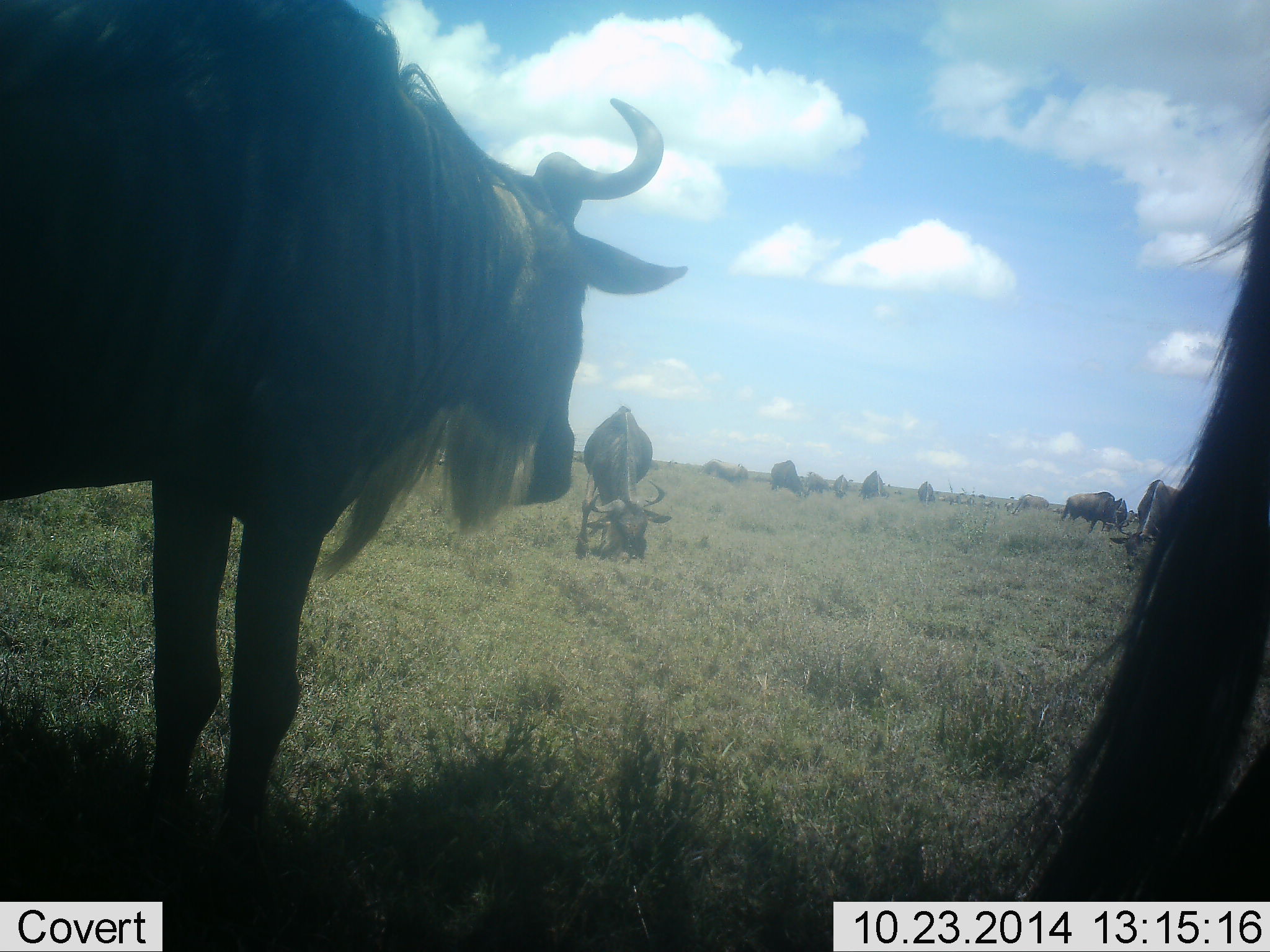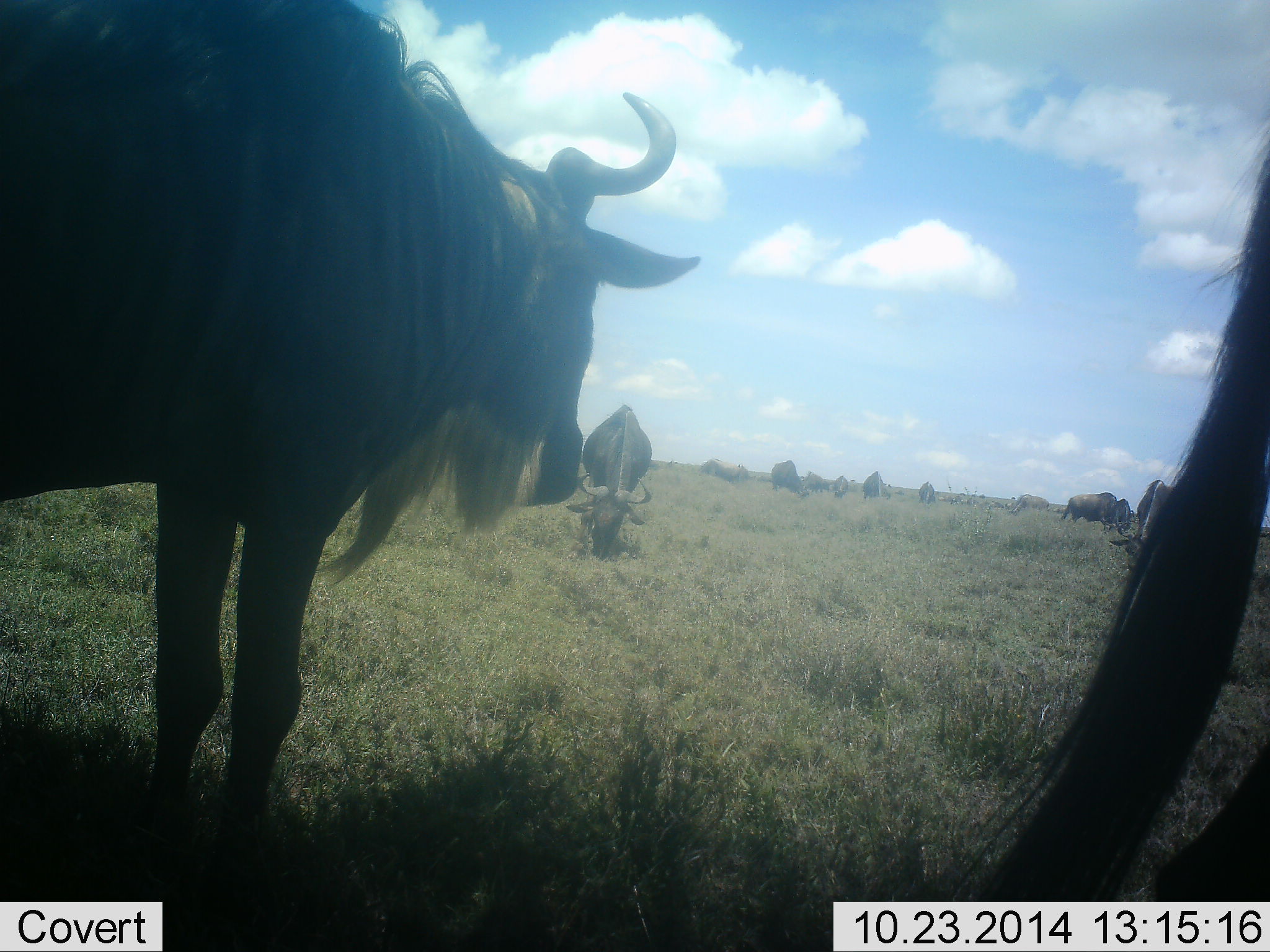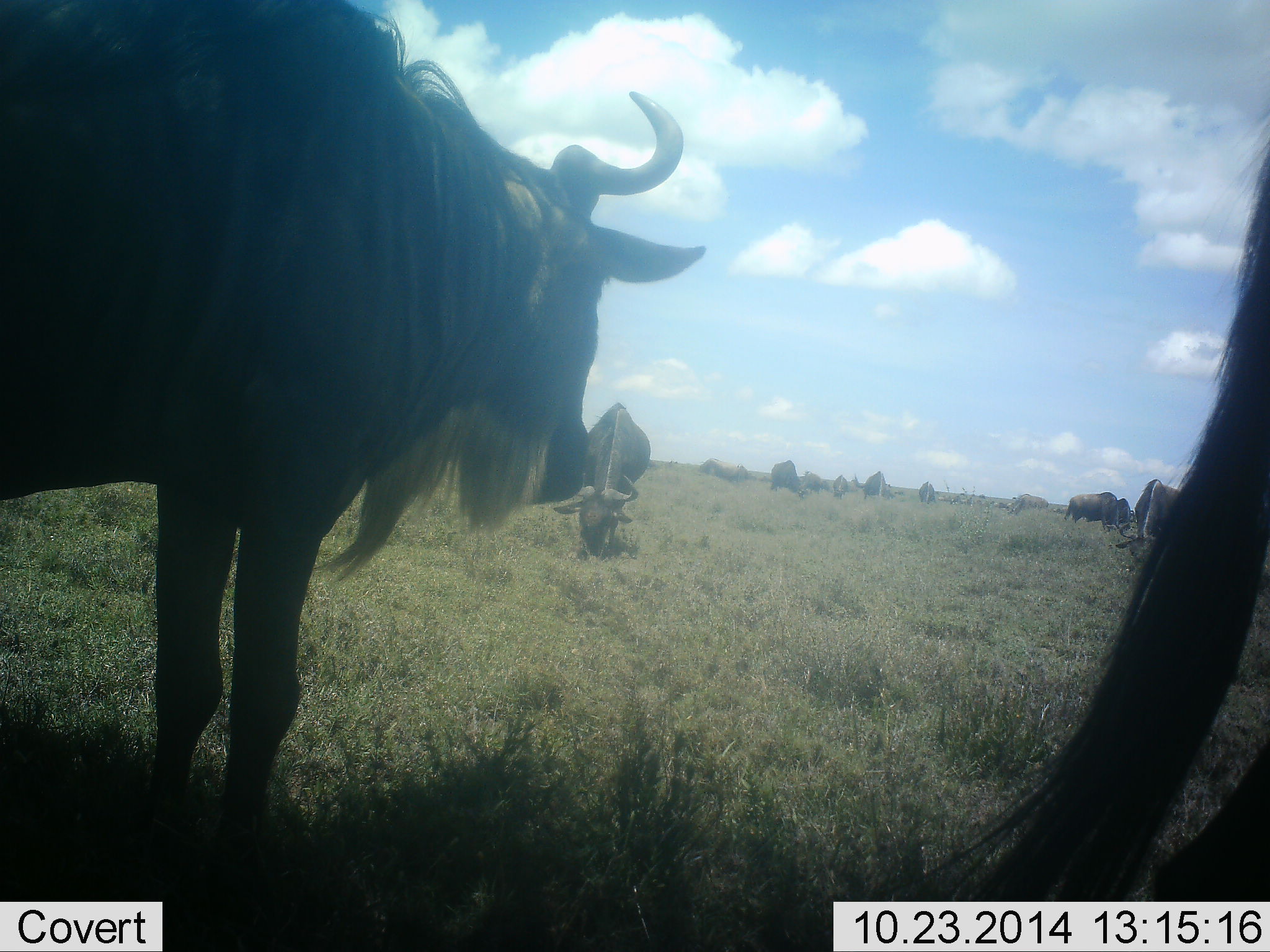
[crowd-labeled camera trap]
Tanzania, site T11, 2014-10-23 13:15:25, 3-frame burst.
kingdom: Animalia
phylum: Chordata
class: Mammalia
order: Artiodactyla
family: Bovidae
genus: Connochaetes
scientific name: Connochaetes taurinus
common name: blue wildebeest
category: wildebeest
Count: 11-50.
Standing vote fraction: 60%.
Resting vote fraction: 10%.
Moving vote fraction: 10%.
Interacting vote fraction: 0%.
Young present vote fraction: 10%.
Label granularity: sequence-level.